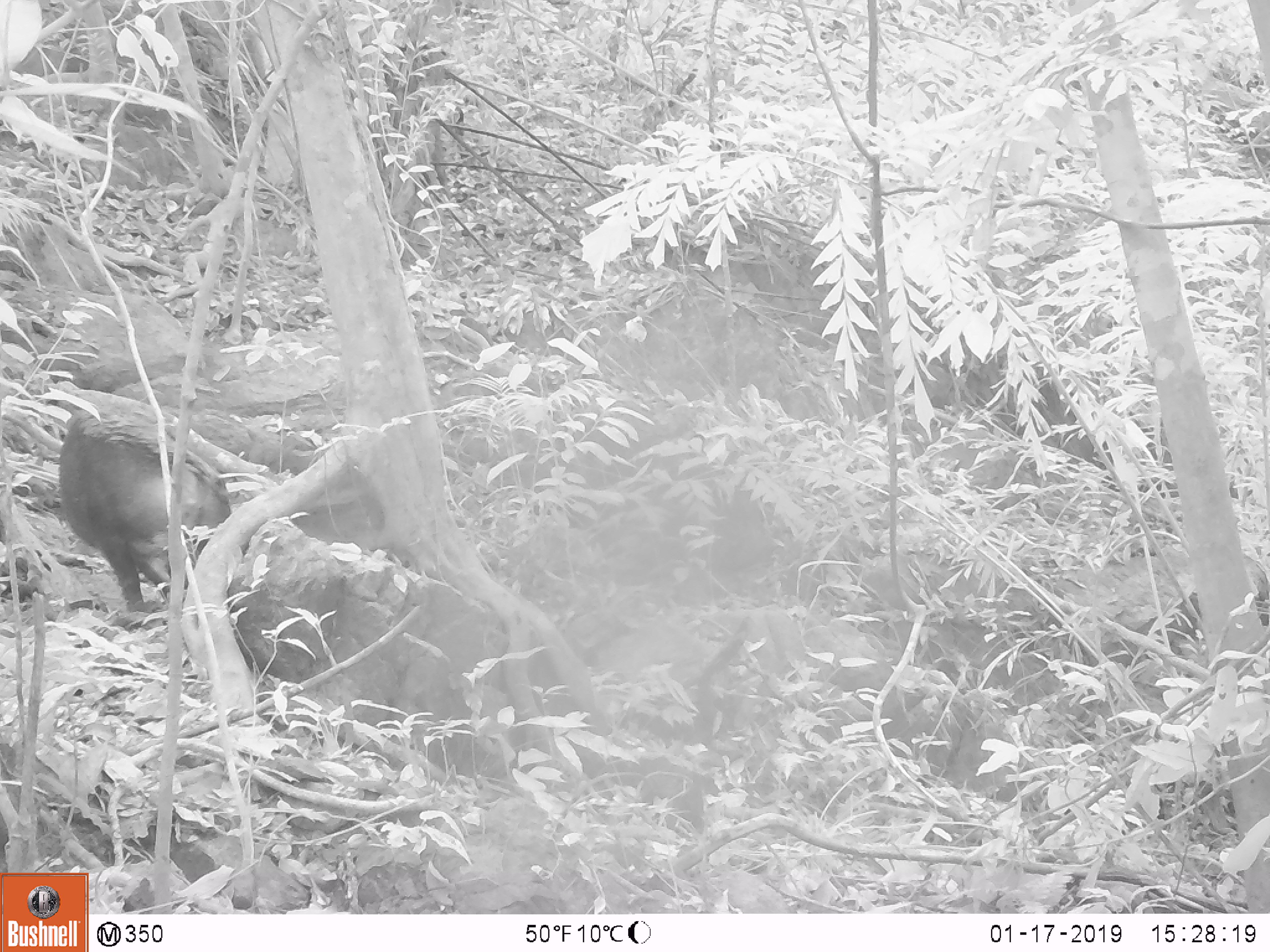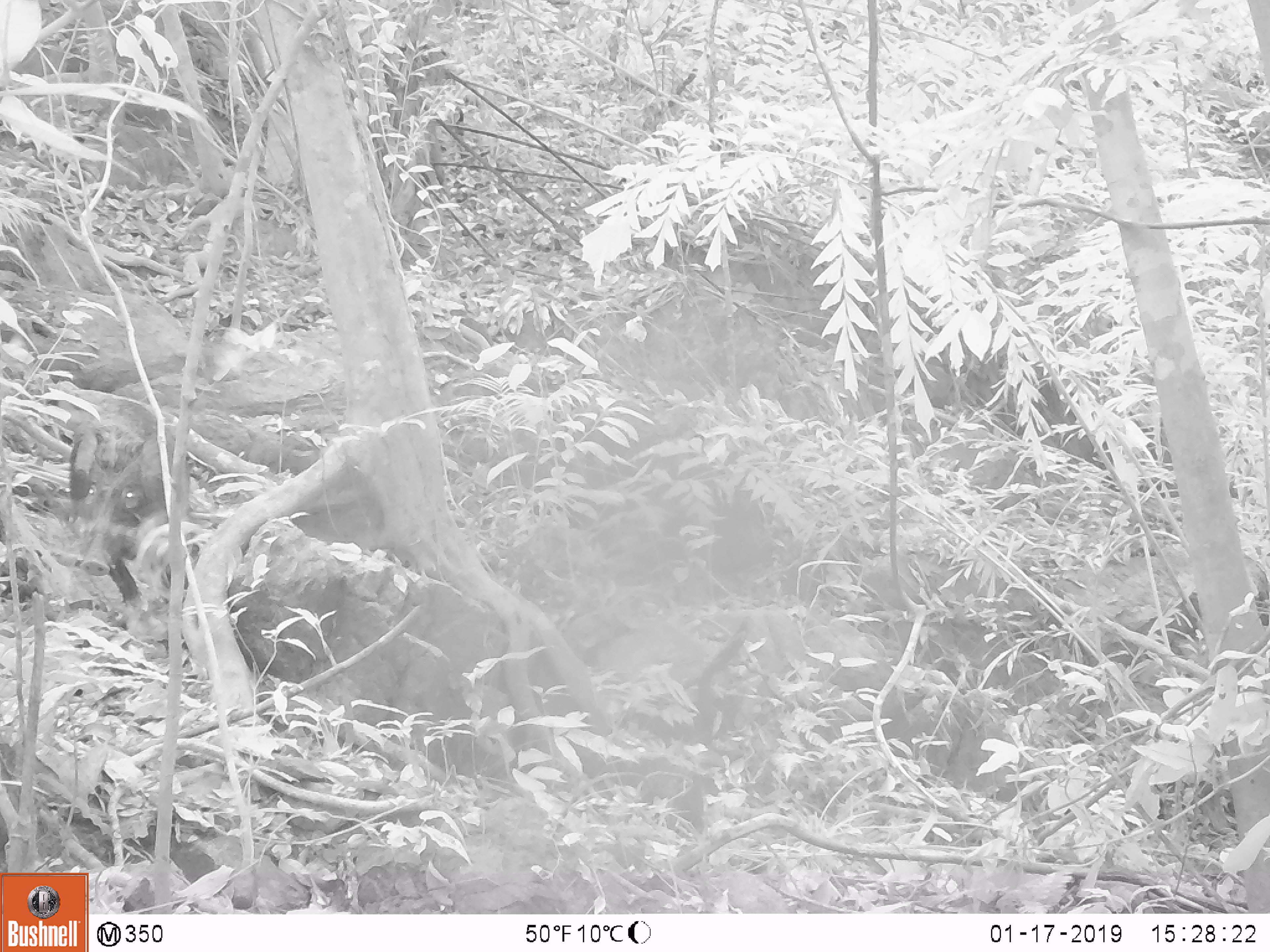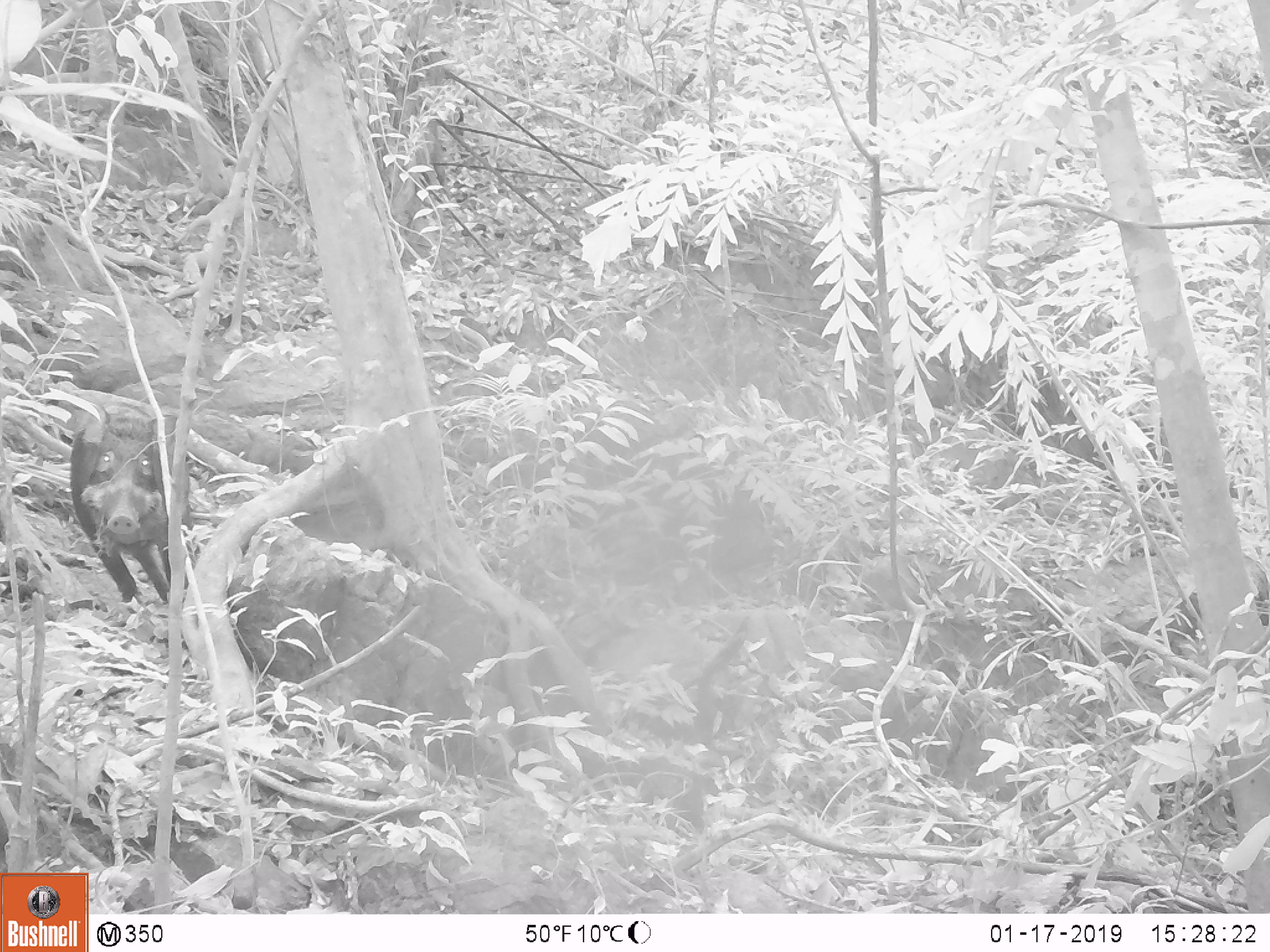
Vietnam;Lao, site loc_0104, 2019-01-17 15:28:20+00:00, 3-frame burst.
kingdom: Animalia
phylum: Chordata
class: Mammalia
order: Artiodactyla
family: Suidae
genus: Sus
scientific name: Sus scrofa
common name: eurasian wild pig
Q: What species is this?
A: Eurasian wild pig (Sus scrofa).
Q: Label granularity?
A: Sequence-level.